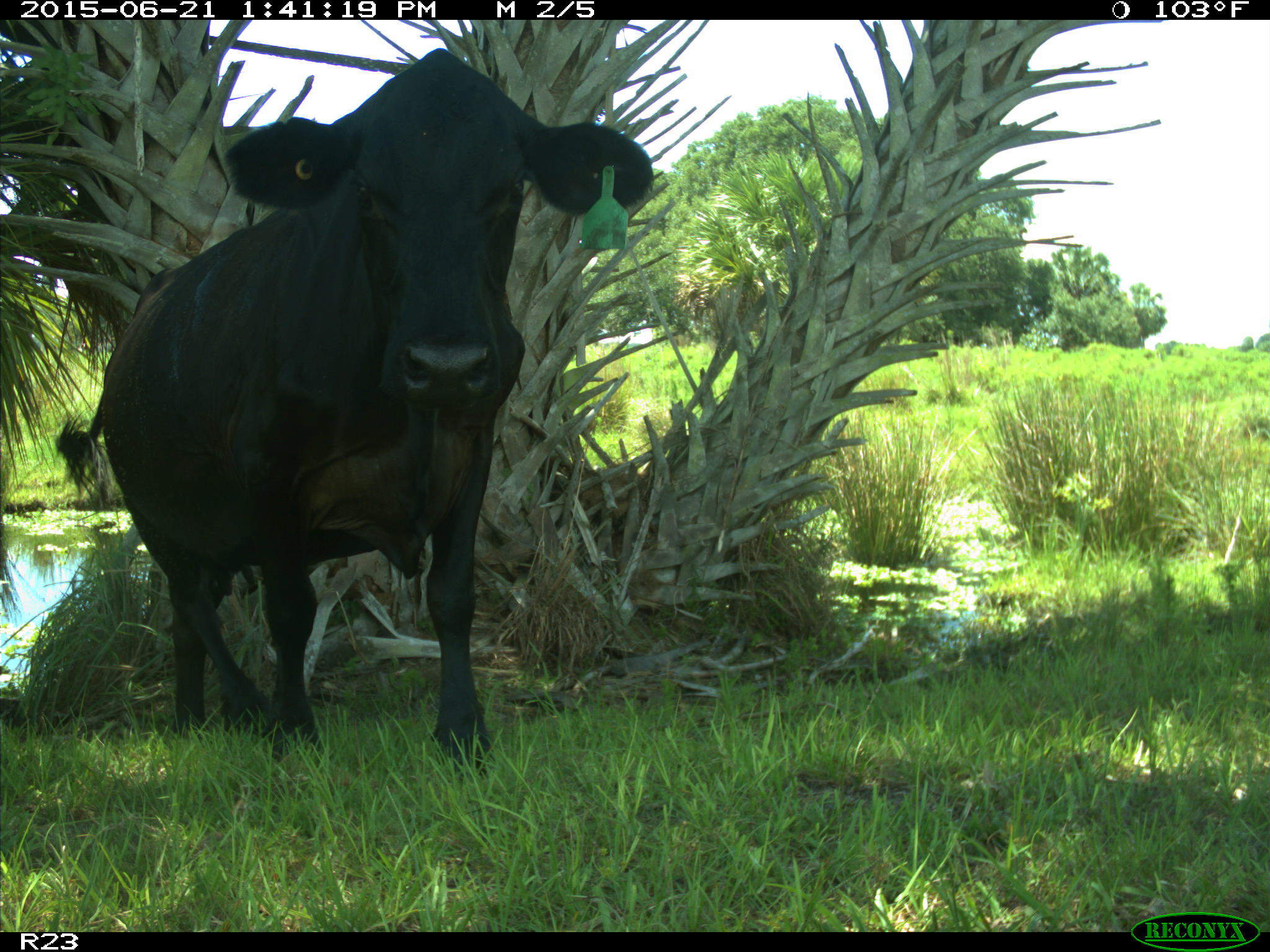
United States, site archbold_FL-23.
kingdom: Animalia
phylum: Chordata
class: Mammalia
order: Artiodactyla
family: Bovidae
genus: Bos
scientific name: Bos taurus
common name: domestic cow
Bos taurus (domestic cow).